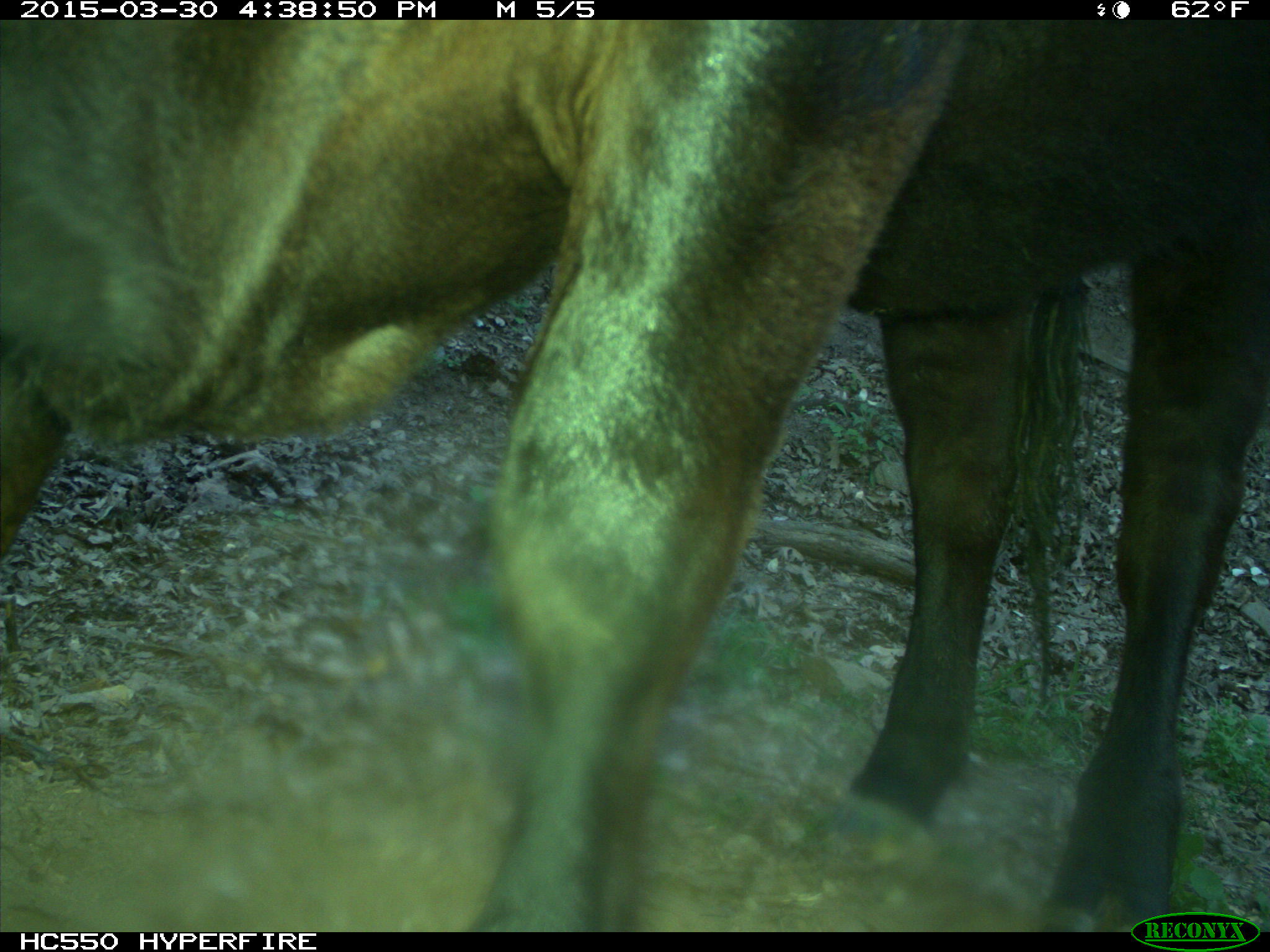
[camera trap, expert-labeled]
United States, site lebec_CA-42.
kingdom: Animalia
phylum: Chordata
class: Mammalia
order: Artiodactyla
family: Bovidae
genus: Bos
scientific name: Bos taurus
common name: domestic cow